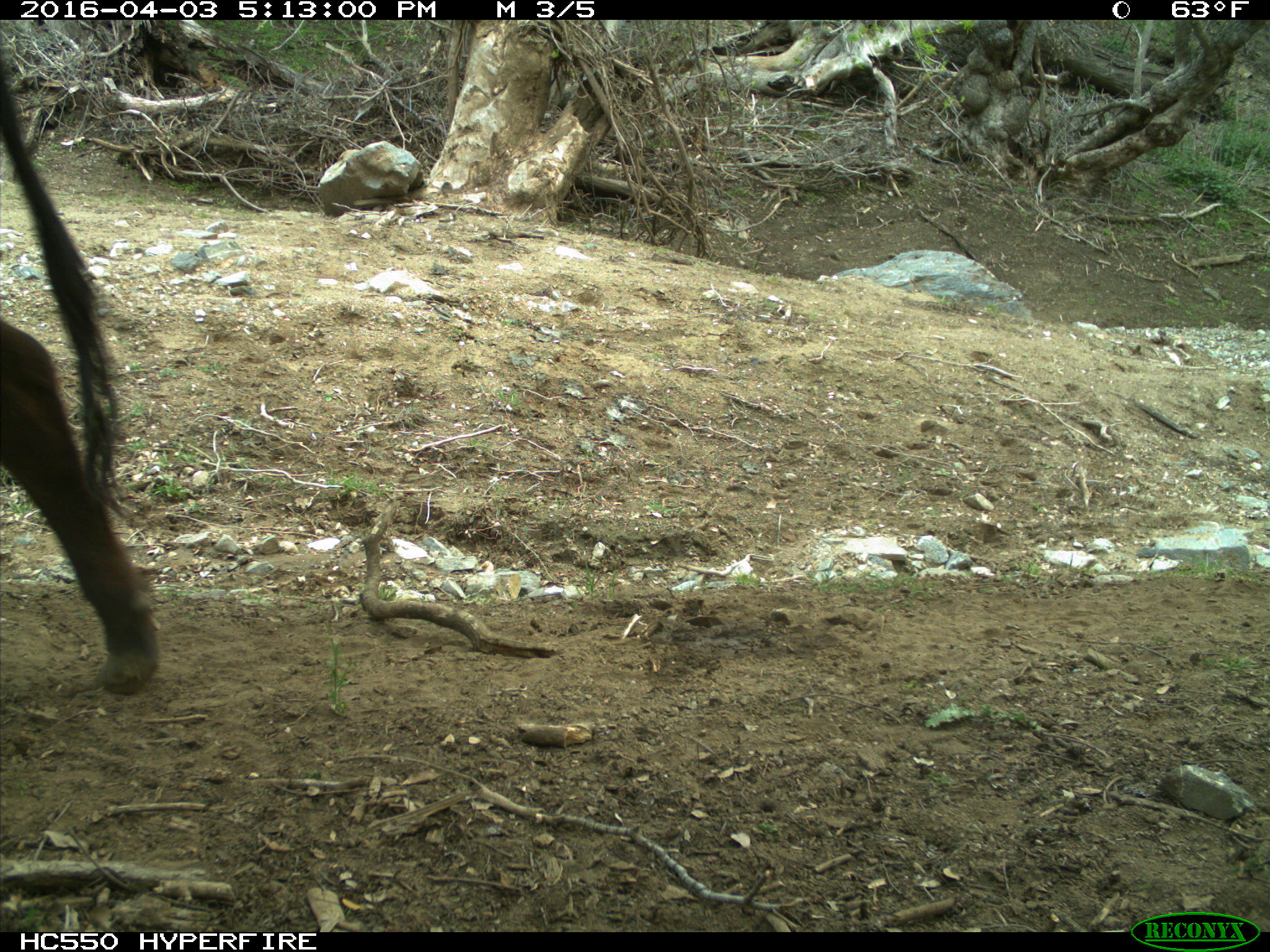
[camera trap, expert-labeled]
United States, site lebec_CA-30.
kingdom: Animalia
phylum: Chordata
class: Mammalia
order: Artiodactyla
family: Bovidae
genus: Bos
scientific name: Bos taurus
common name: domestic cow